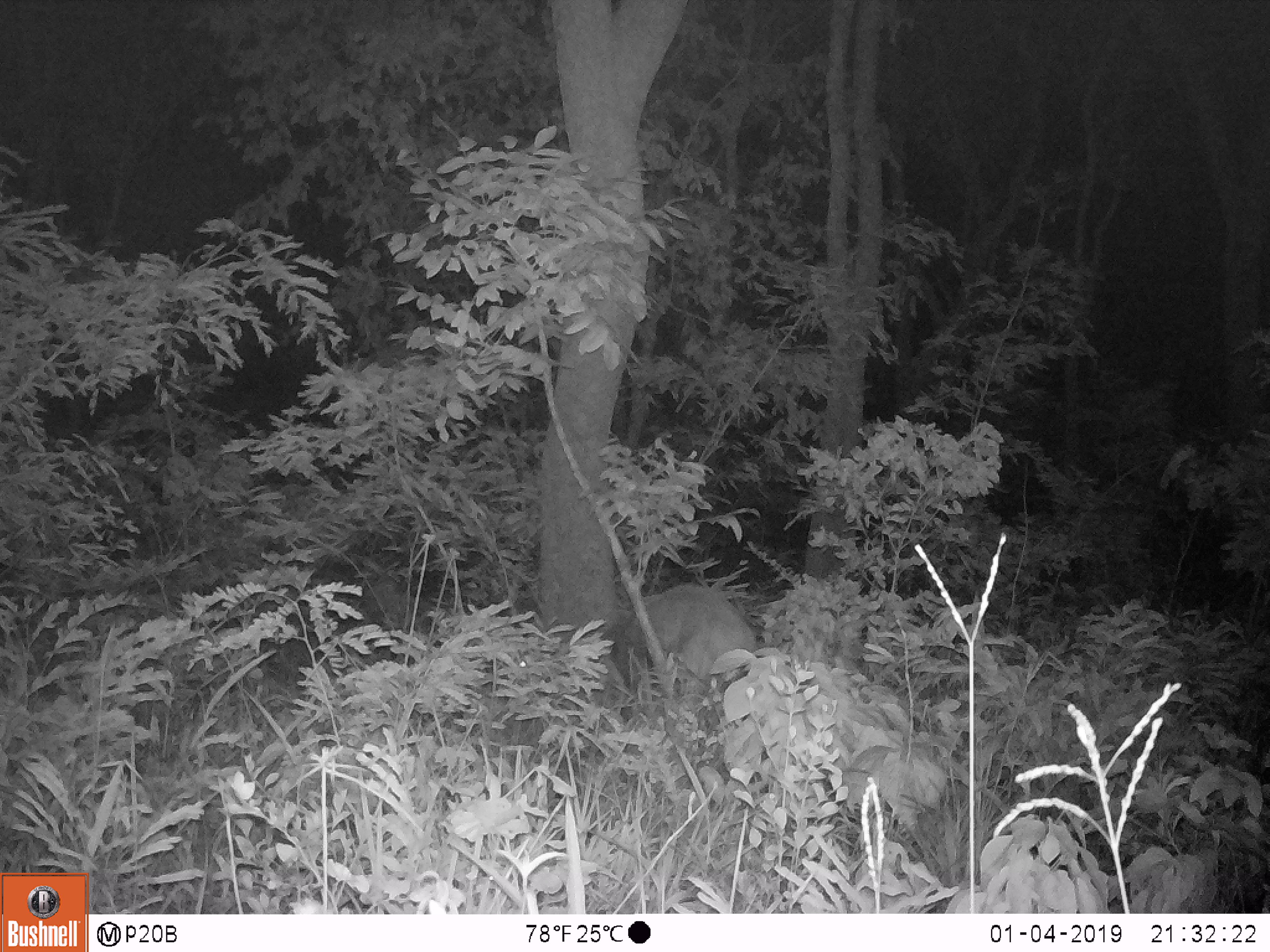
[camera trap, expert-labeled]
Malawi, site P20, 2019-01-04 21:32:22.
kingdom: Animalia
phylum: Chordata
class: Mammalia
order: Artiodactyla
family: Bovidae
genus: Tragelaphus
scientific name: Tragelaphus sylvaticus sylvaticus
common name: cape bushbuck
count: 1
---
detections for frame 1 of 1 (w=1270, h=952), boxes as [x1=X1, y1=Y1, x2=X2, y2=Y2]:
cape bushbuck: [x1=599, y1=574, x2=751, y2=707]